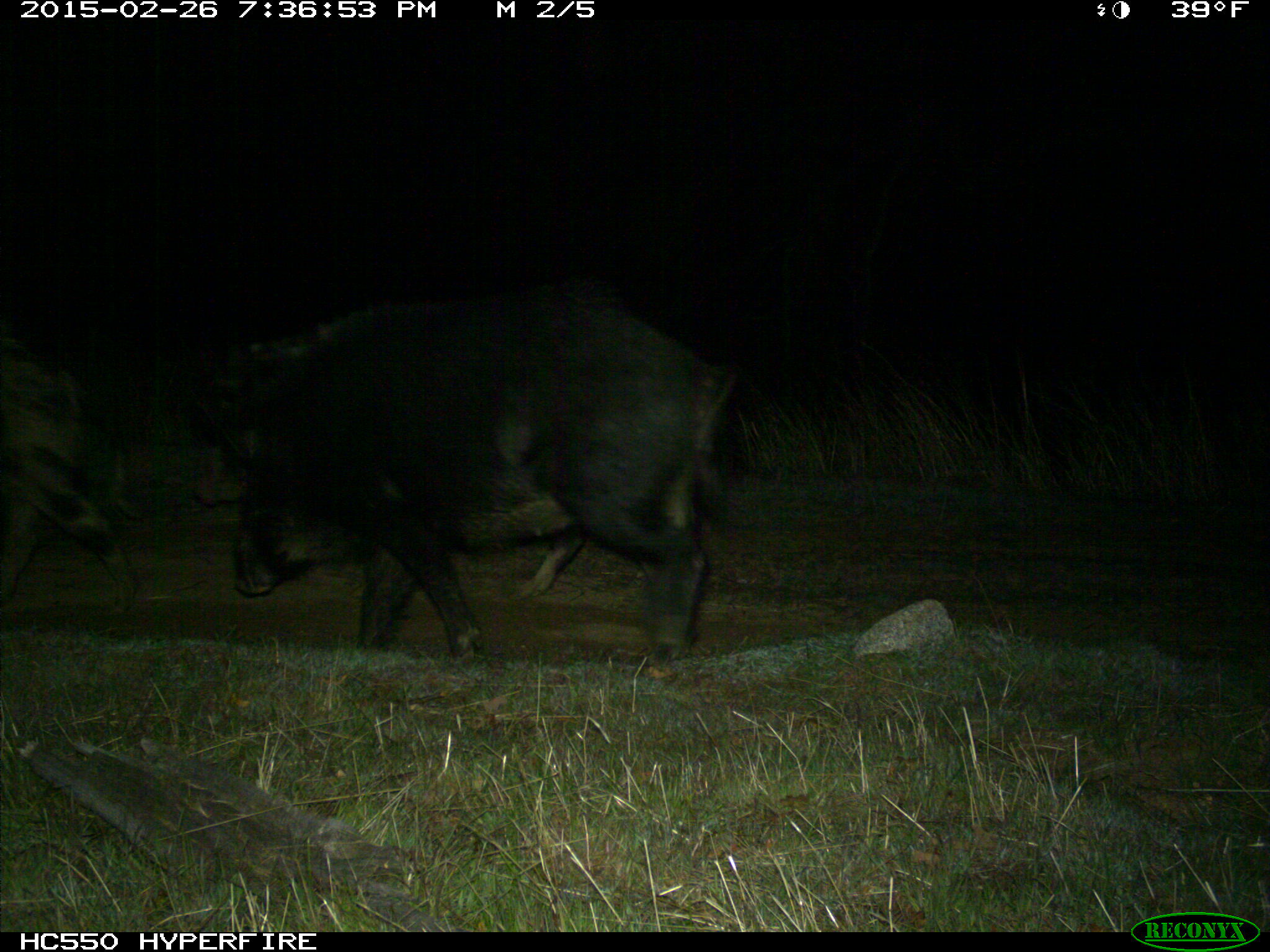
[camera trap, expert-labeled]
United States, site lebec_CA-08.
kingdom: Animalia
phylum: Chordata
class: Mammalia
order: Artiodactyla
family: Suidae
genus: Sus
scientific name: Sus scrofa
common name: wild boar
Sus scrofa (wild boar).